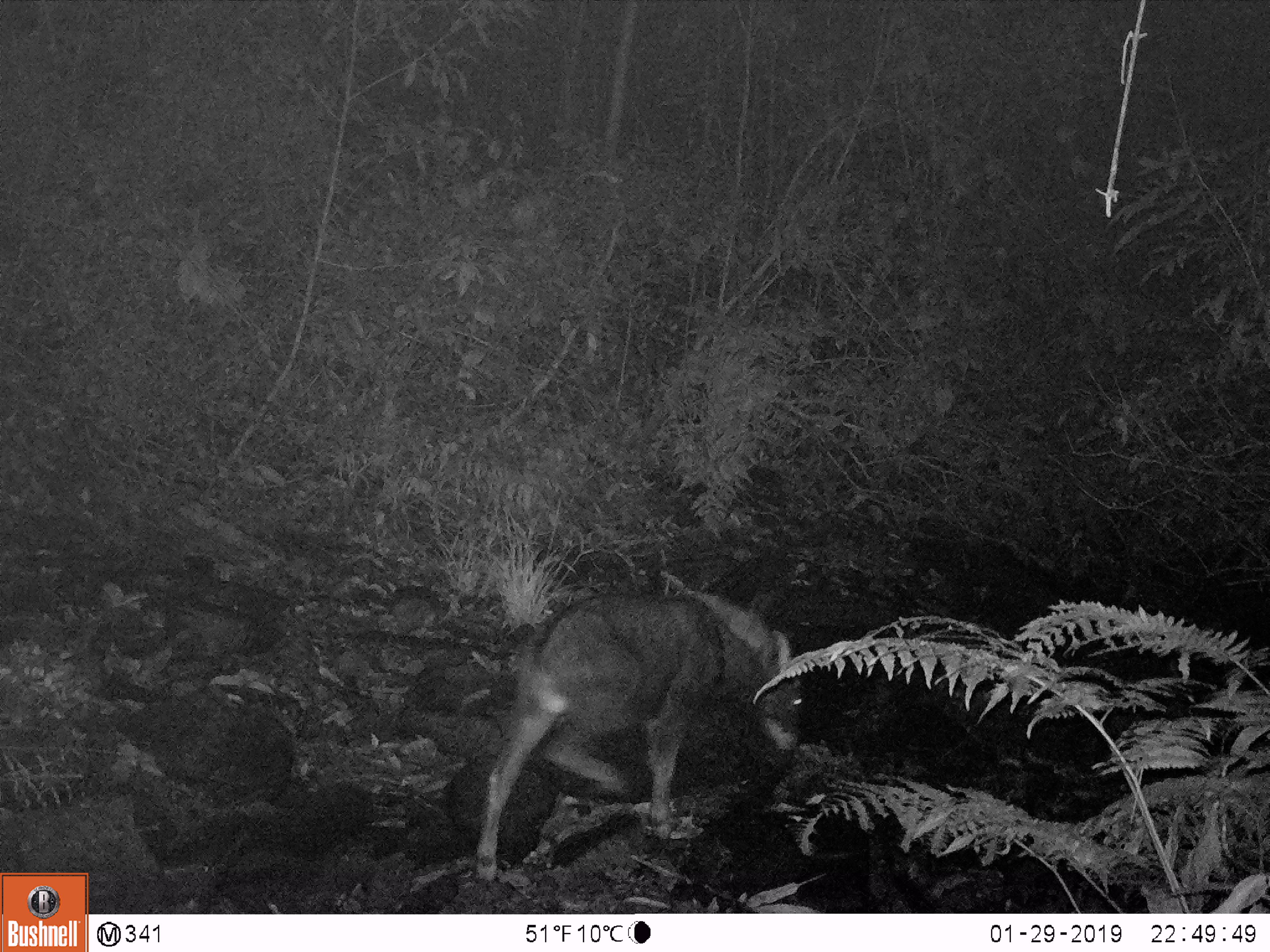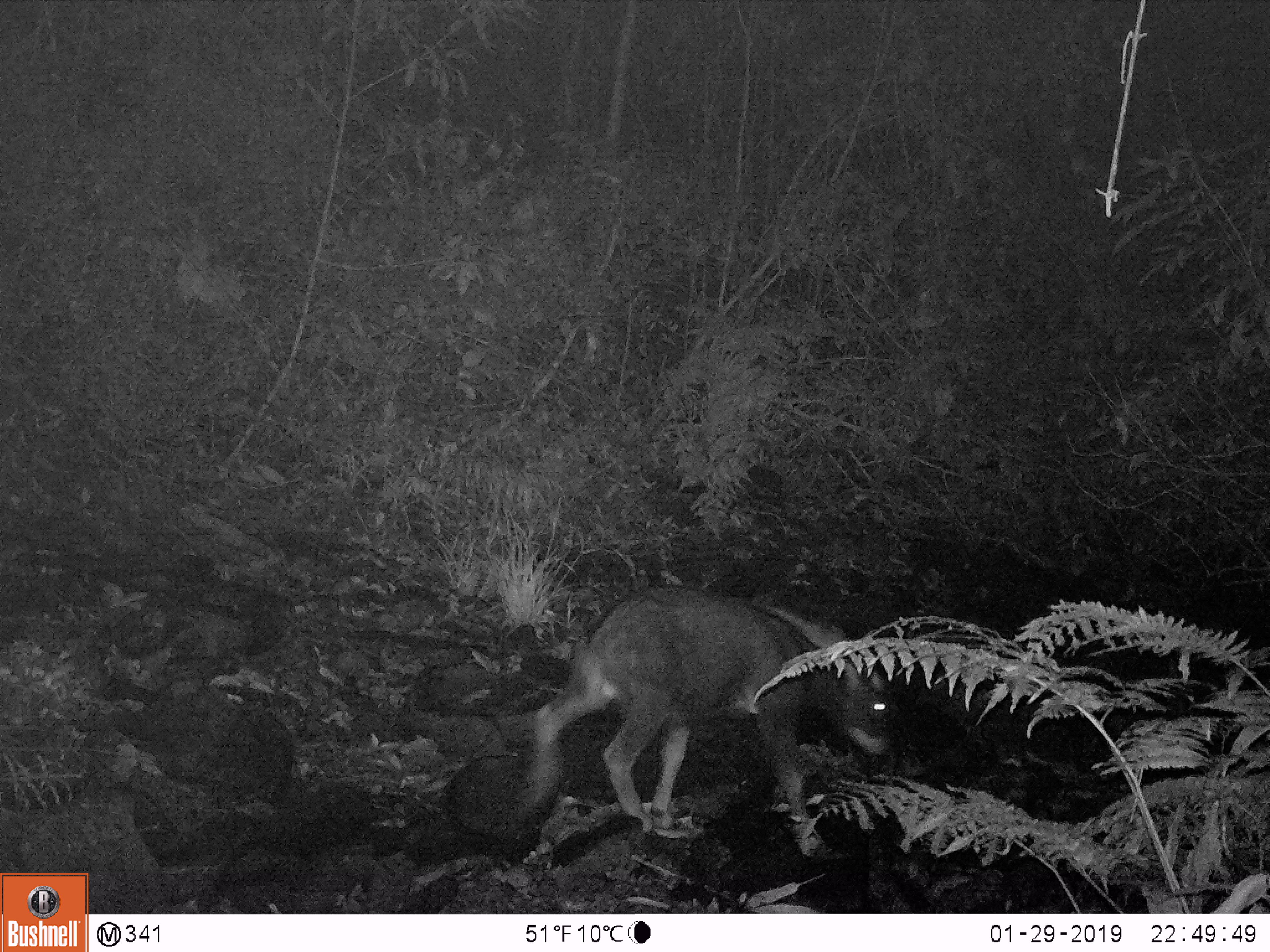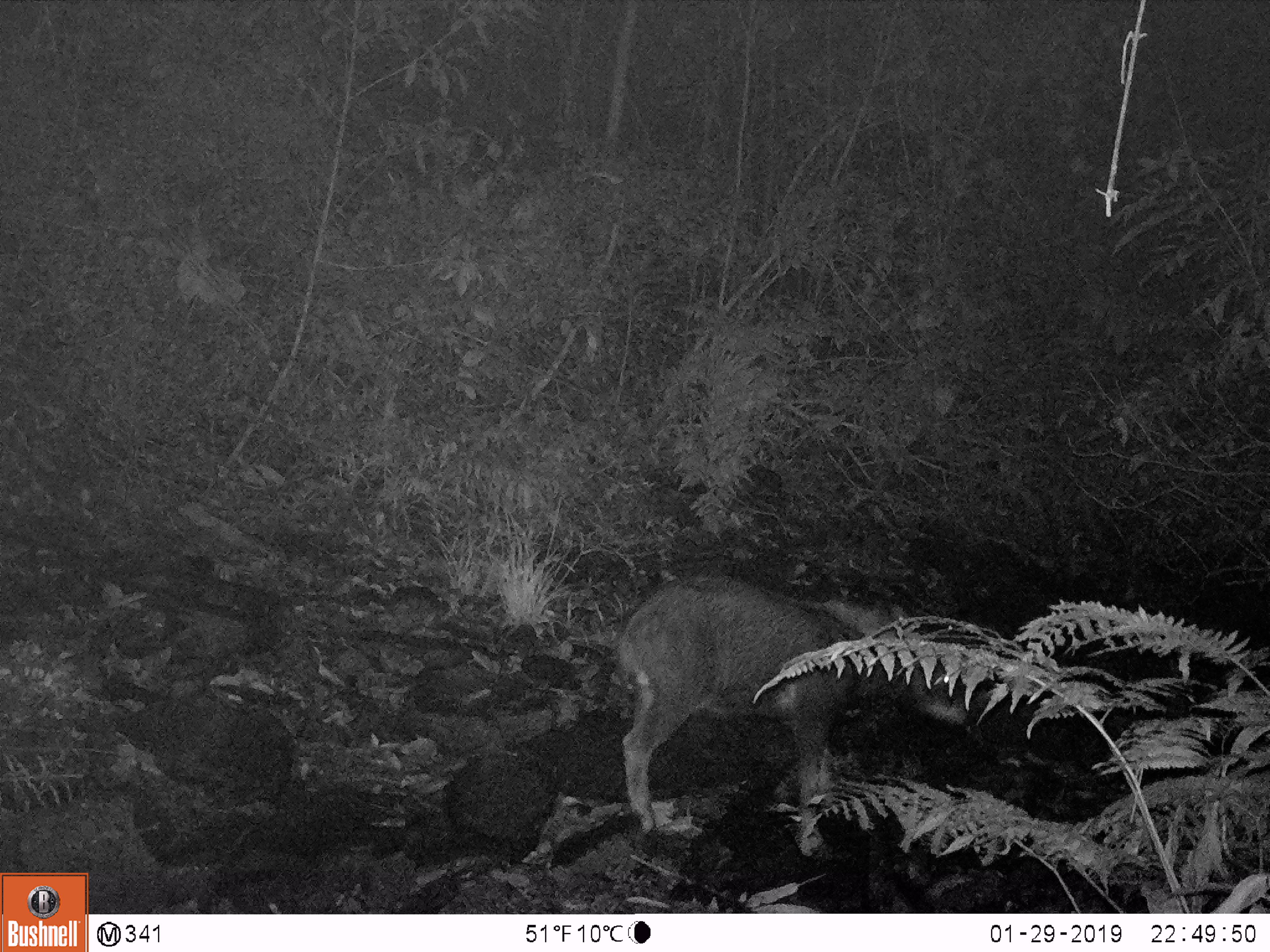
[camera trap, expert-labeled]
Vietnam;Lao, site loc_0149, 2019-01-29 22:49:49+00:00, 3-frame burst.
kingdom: Animalia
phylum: Chordata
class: Mammalia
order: Artiodactyla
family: Bovidae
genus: Capricornis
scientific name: Capricornis sumatraensis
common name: chinese serow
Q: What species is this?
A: Chinese serow (Capricornis sumatraensis).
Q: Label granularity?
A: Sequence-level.